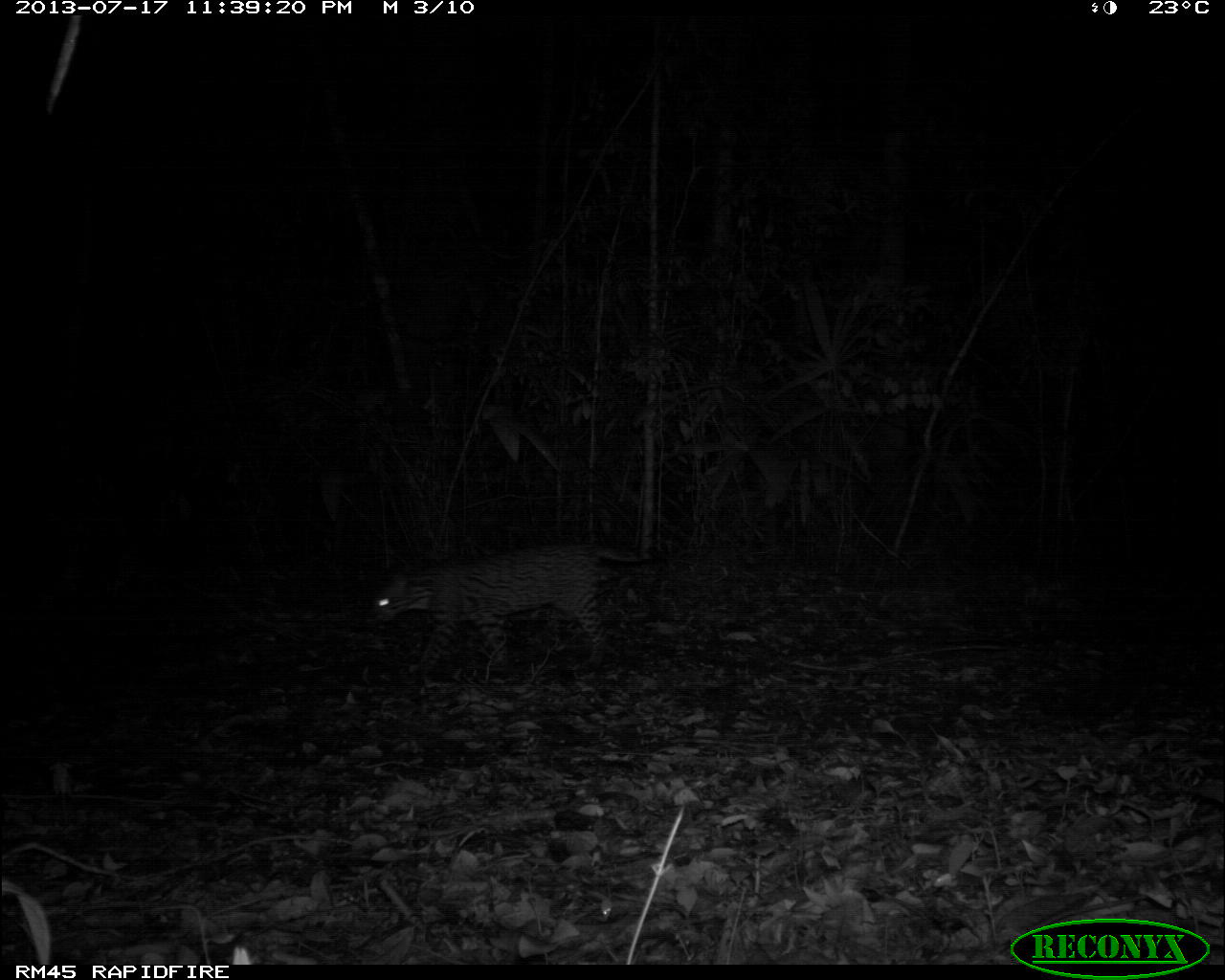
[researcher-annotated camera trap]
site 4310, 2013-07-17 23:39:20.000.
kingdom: Animalia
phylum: Chordata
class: Mammalia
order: Carnivora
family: Felidae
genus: Leopardus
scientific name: Leopardus pardalis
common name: ocelot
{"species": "Leopardus pardalis (ocelot)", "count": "1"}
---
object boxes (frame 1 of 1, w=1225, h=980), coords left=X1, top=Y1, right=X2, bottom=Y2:
leopardus pardalis: left=367, top=540, right=659, bottom=681